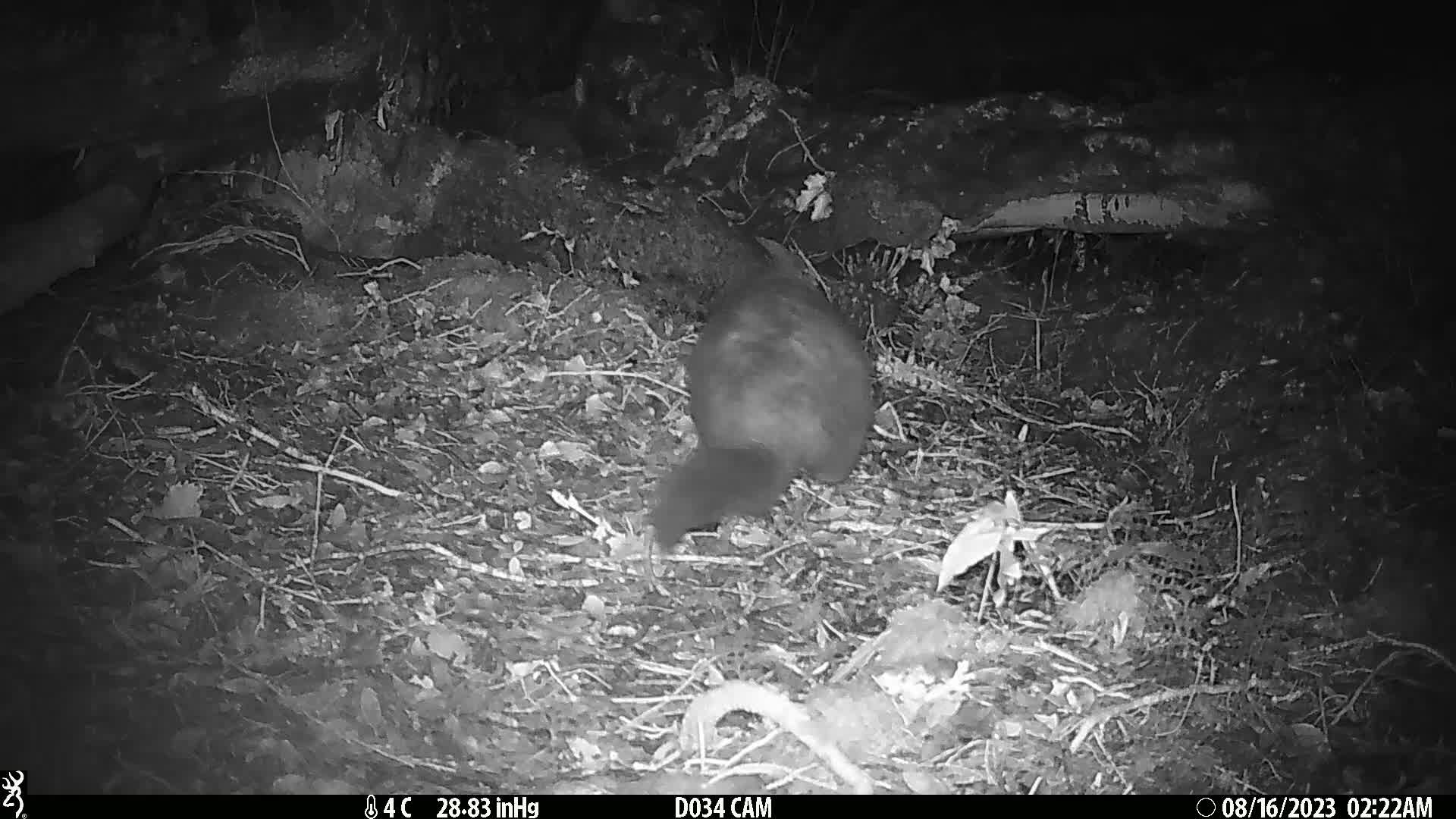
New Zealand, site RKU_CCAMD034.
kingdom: Animalia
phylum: Chordata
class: Mammalia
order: Diprotodontia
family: Phalangeridae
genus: Trichosurus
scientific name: Trichosurus vulpecula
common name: common brushtail possum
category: possum